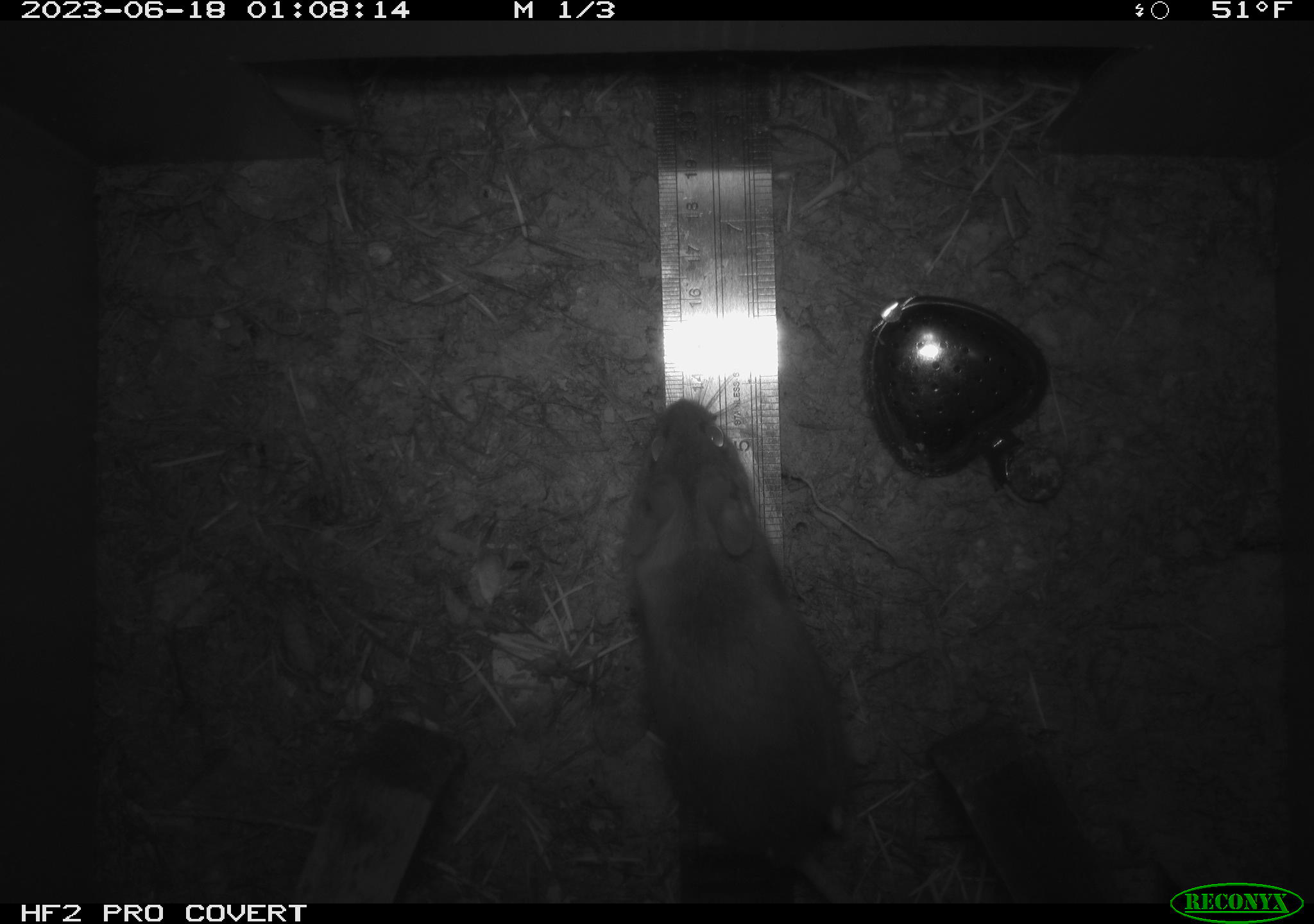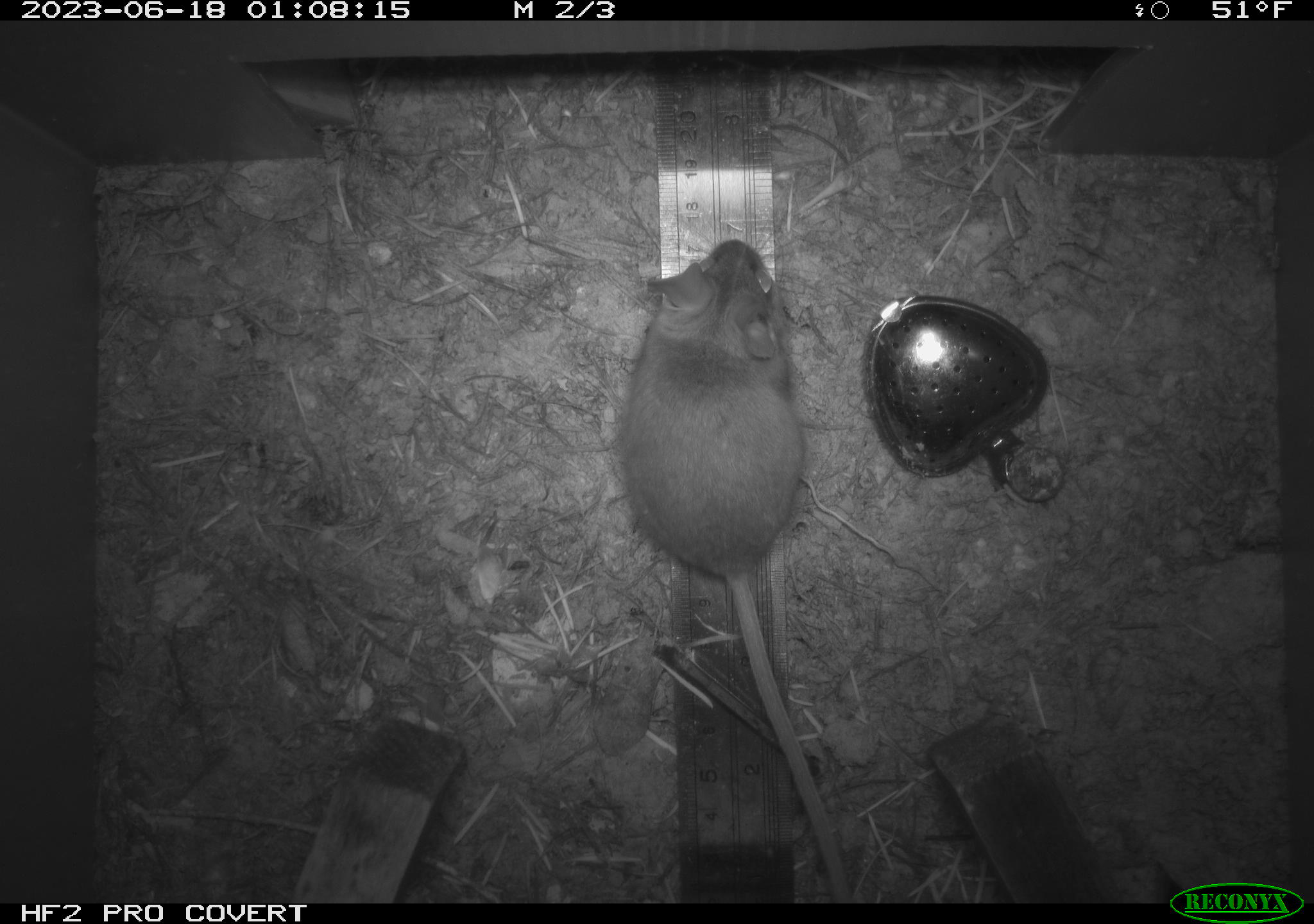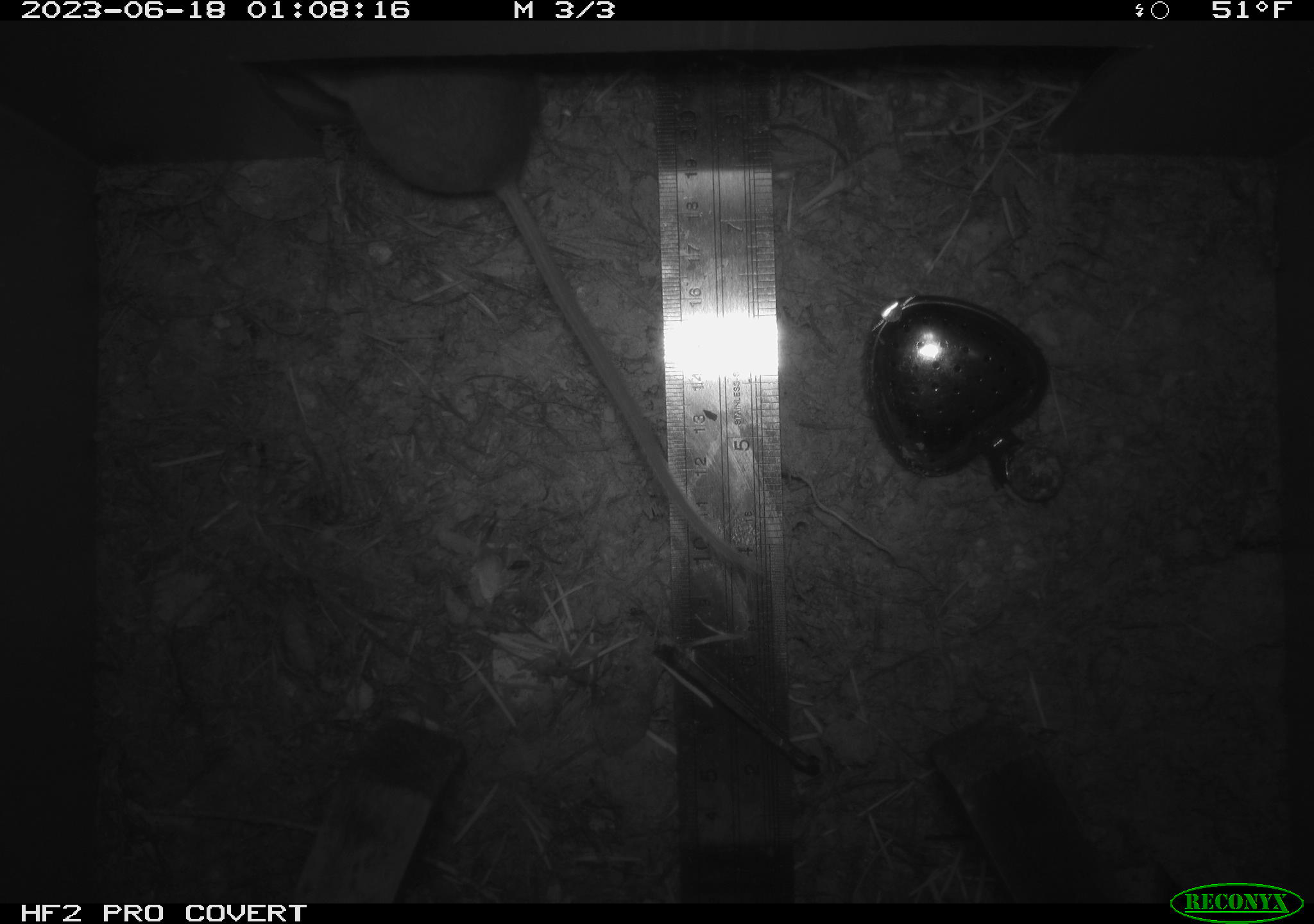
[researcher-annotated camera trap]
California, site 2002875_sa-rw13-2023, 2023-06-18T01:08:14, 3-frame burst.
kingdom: Animalia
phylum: Chordata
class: Mammalia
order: Rodentia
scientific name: Rodentia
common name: mouse species